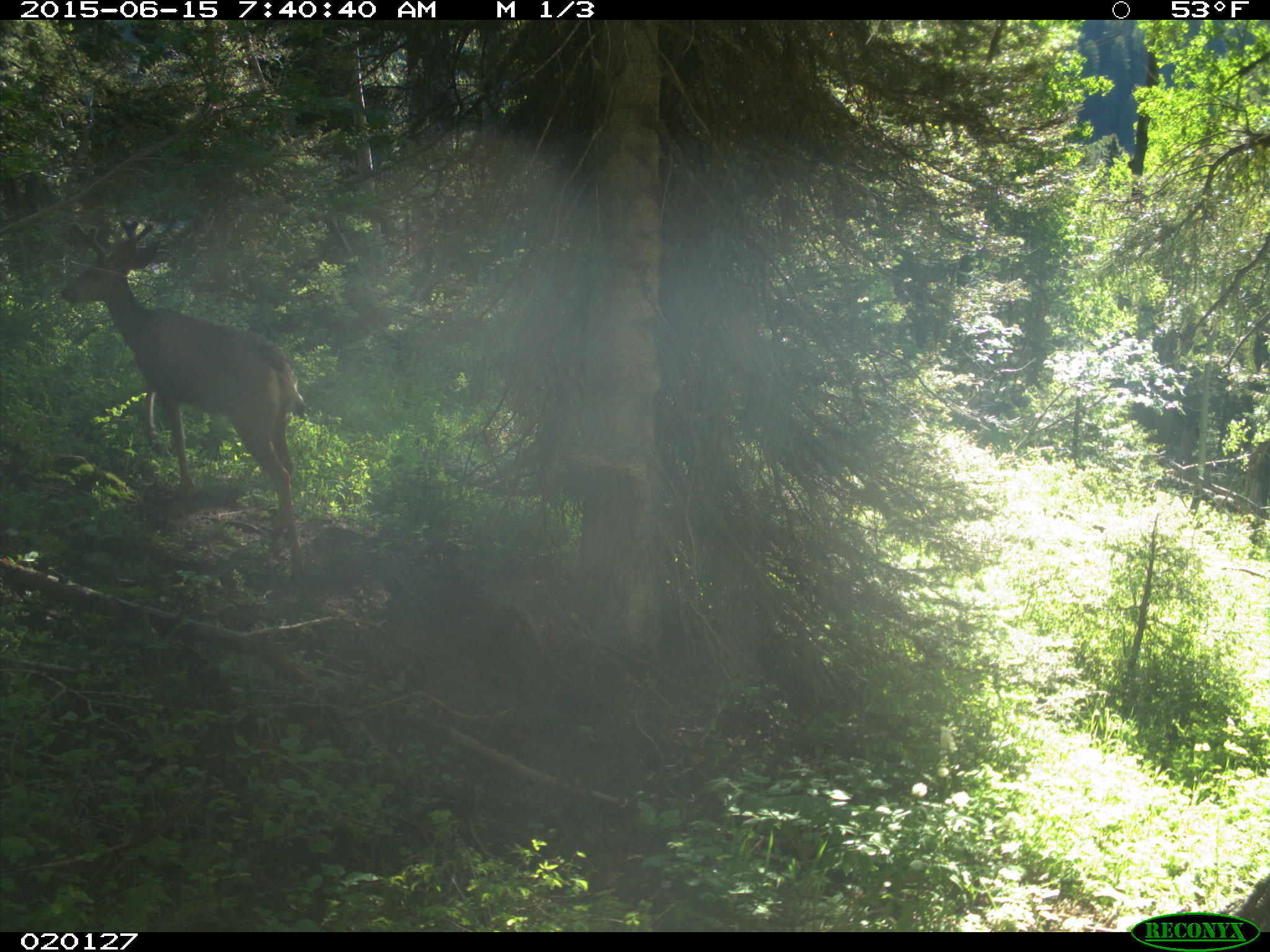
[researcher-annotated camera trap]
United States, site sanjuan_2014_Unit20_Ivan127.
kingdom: Animalia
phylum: Chordata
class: Mammalia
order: Artiodactyla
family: Cervidae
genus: Odocoileus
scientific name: Odocoileus hemionus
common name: mule deer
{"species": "Odocoileus hemionus (mule deer)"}